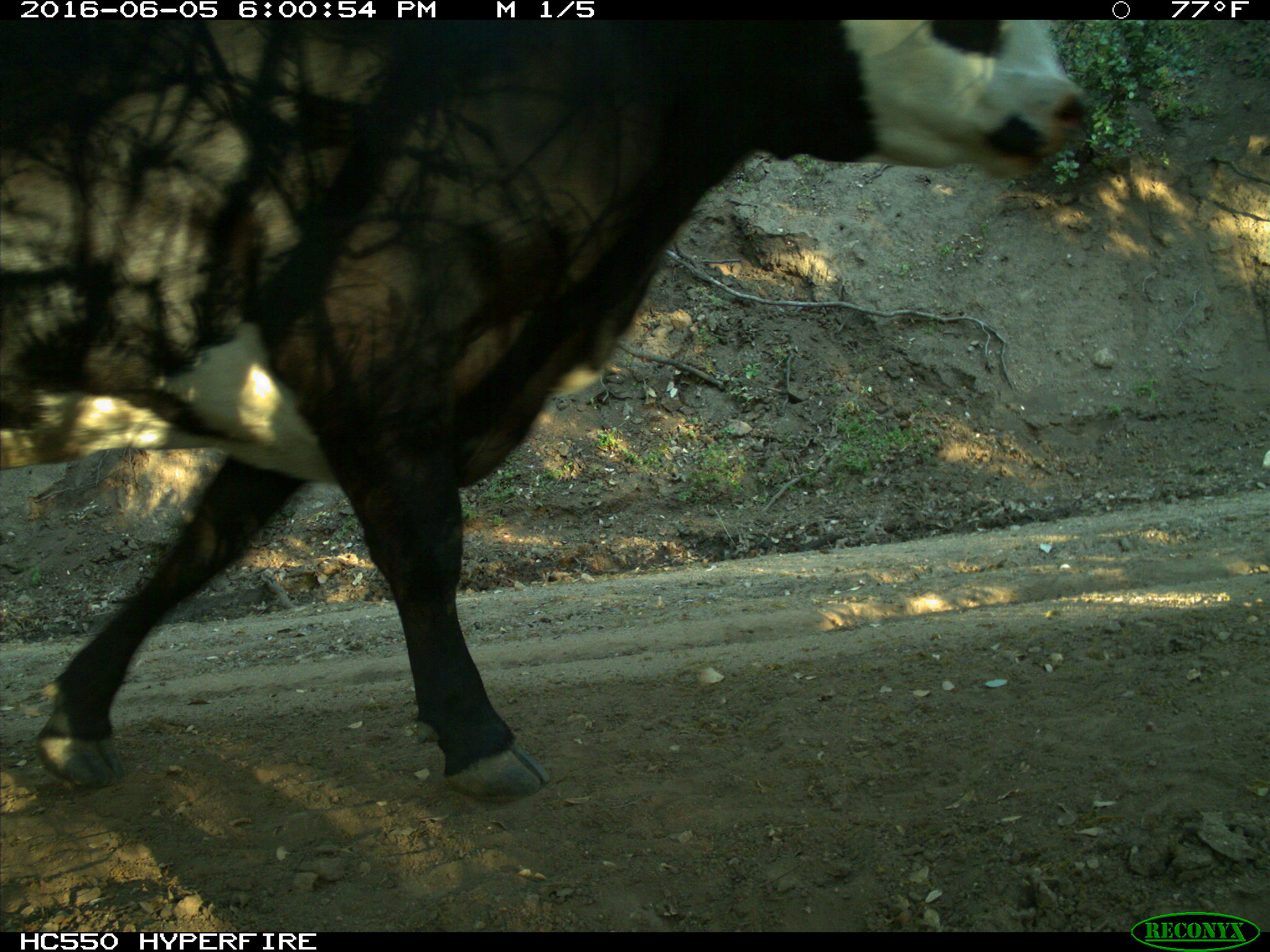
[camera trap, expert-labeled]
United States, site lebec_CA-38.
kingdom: Animalia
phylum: Chordata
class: Mammalia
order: Artiodactyla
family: Bovidae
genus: Bos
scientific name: Bos taurus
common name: domestic cow